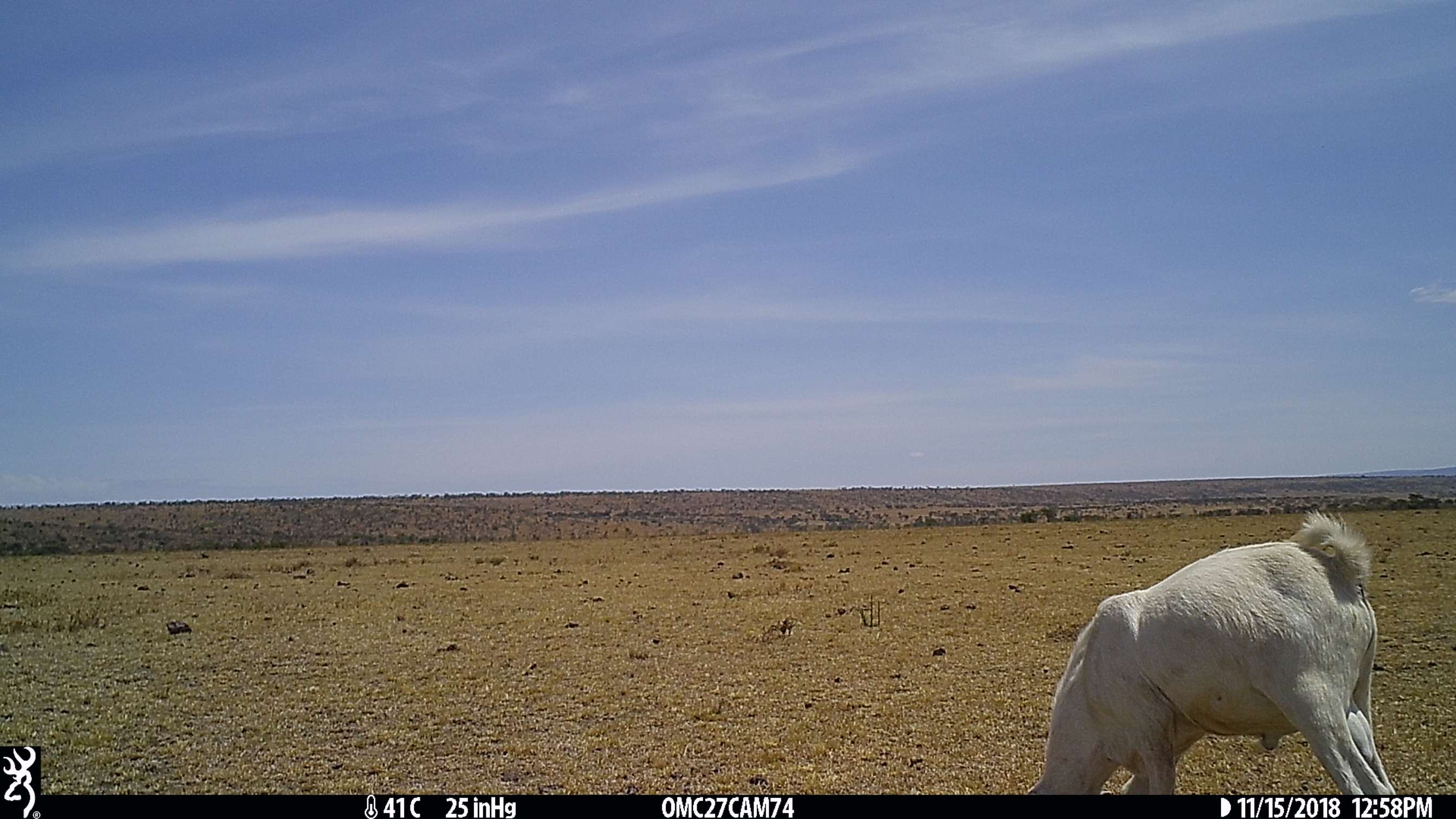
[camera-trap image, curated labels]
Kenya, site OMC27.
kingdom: Animalia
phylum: Chordata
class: Mammalia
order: Artiodactyla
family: Bovidae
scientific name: Bovidae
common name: sheep or goat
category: shoat